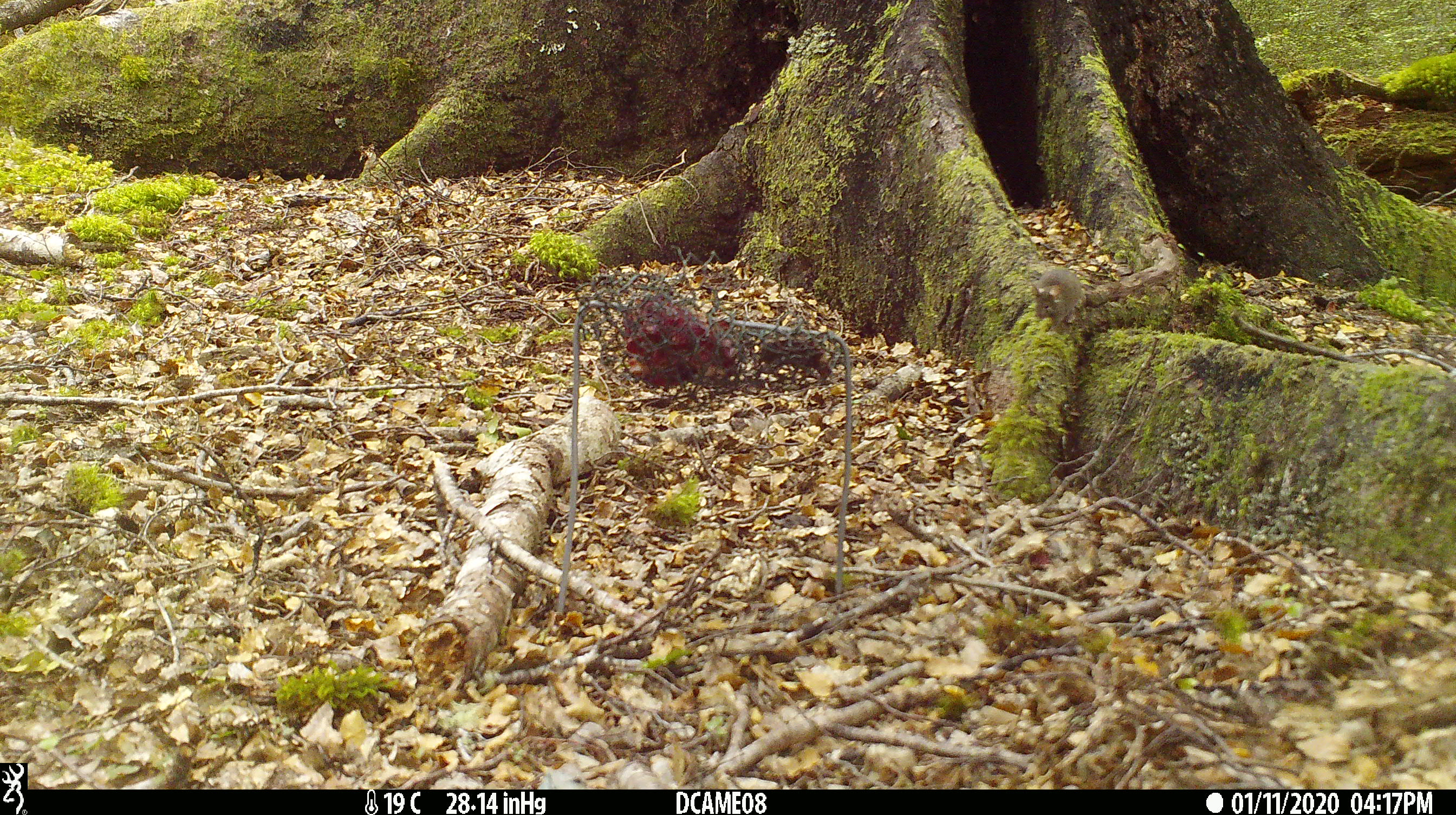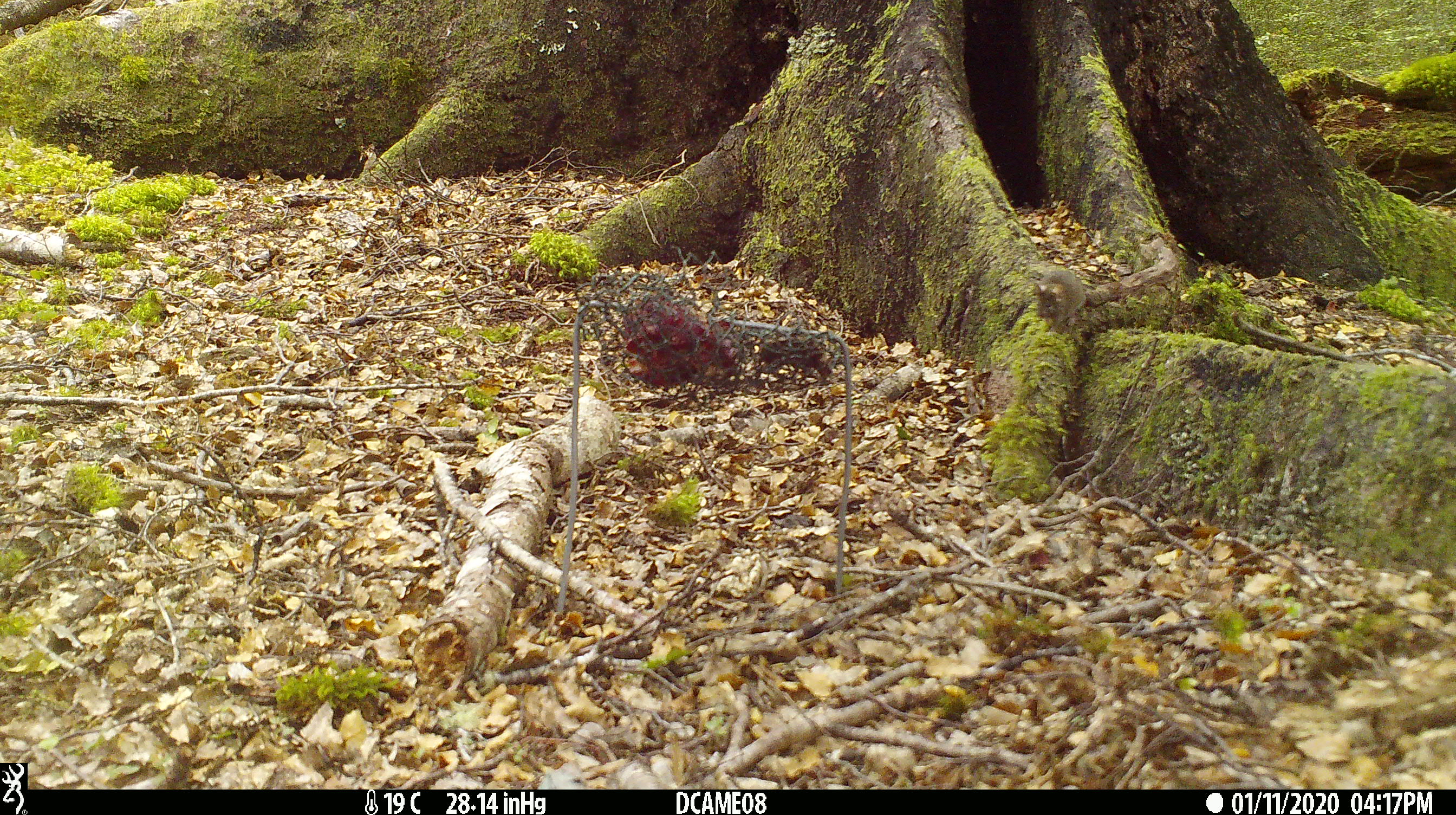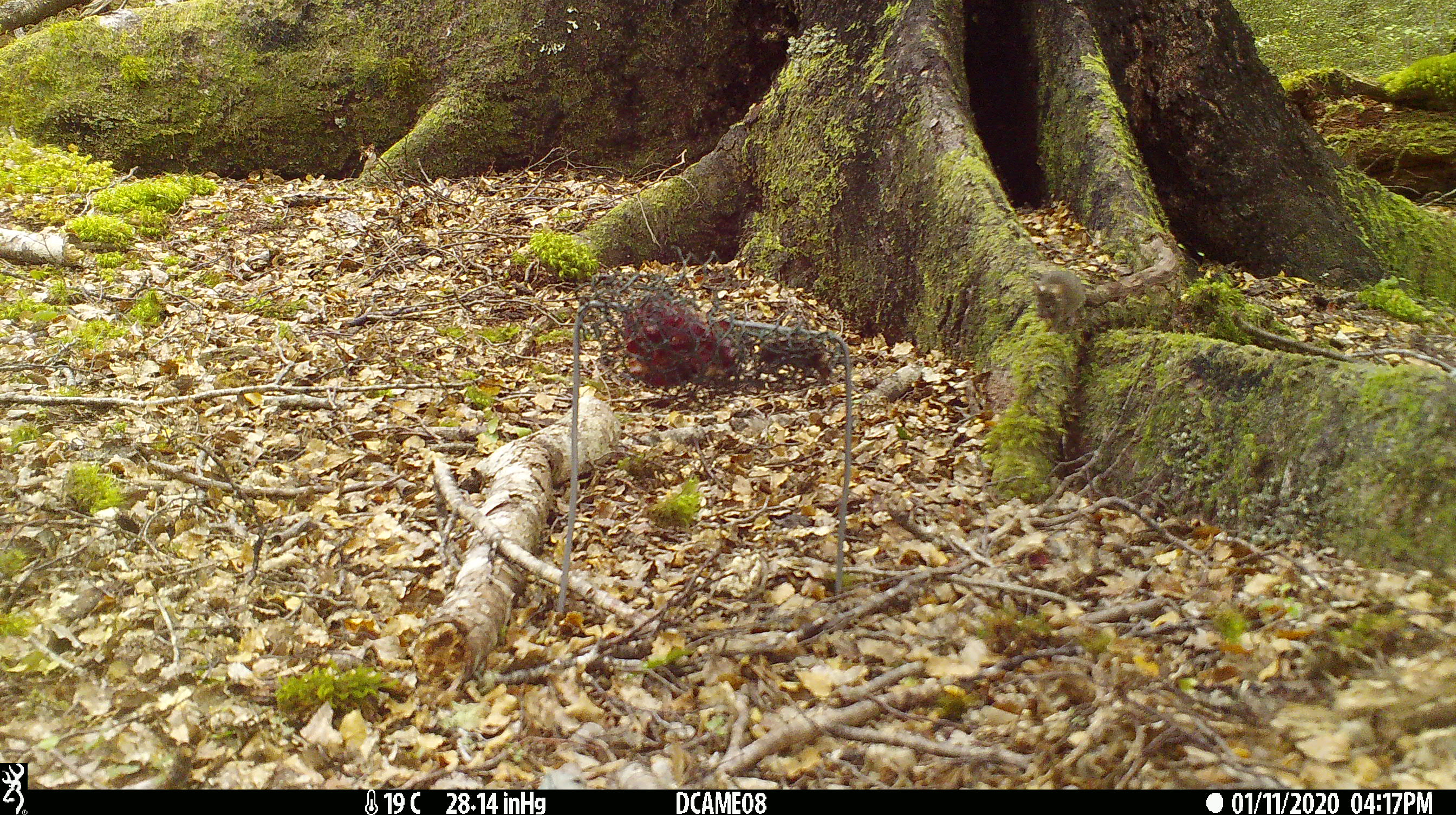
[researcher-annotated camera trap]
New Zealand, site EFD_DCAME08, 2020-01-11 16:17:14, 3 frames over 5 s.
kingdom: Animalia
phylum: Chordata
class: Mammalia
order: Rodentia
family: Muridae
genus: Mus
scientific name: Mus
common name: mouse